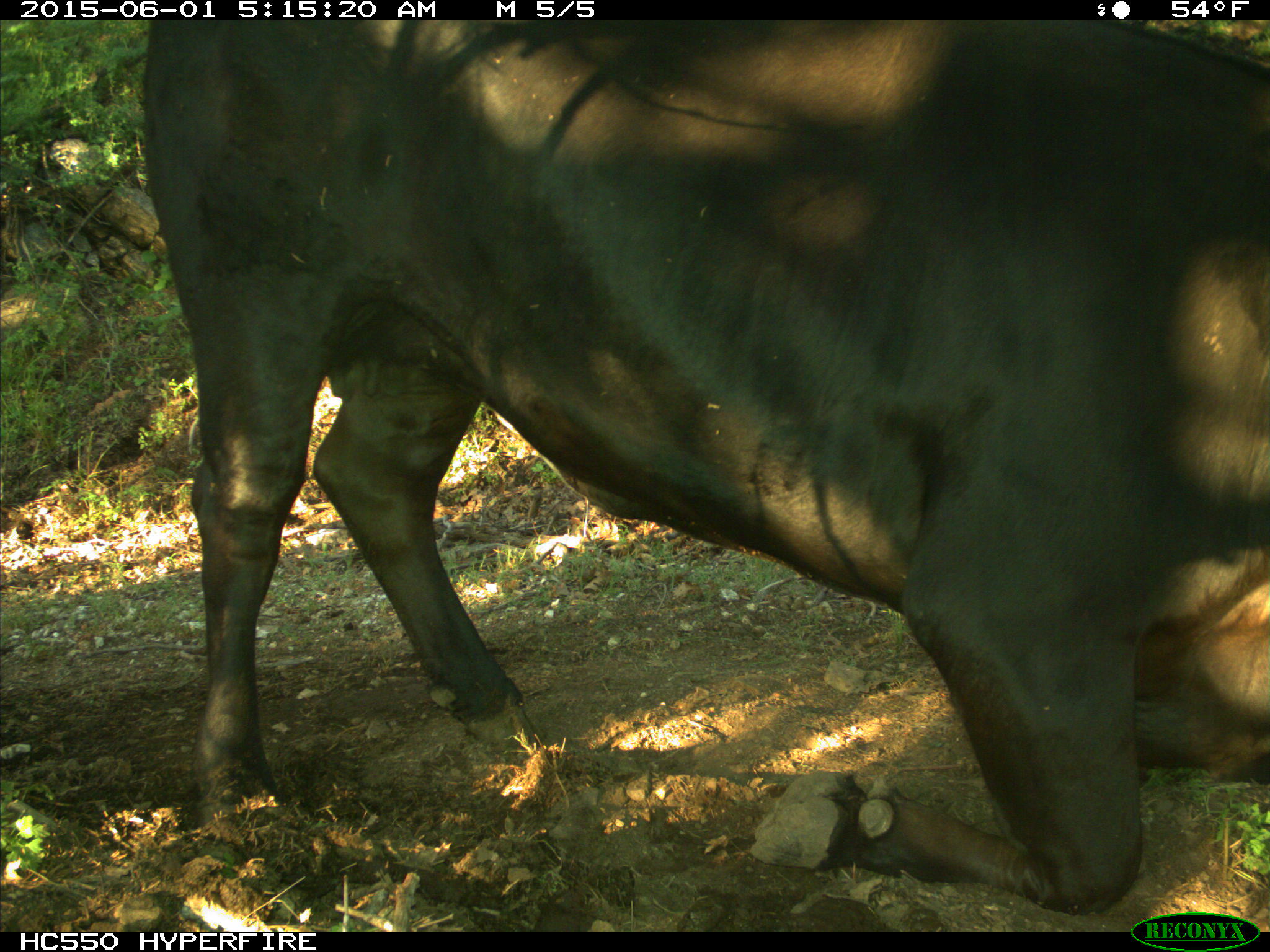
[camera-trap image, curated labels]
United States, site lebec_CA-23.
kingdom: Animalia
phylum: Chordata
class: Mammalia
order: Artiodactyla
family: Bovidae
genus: Bos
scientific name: Bos taurus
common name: domestic cow